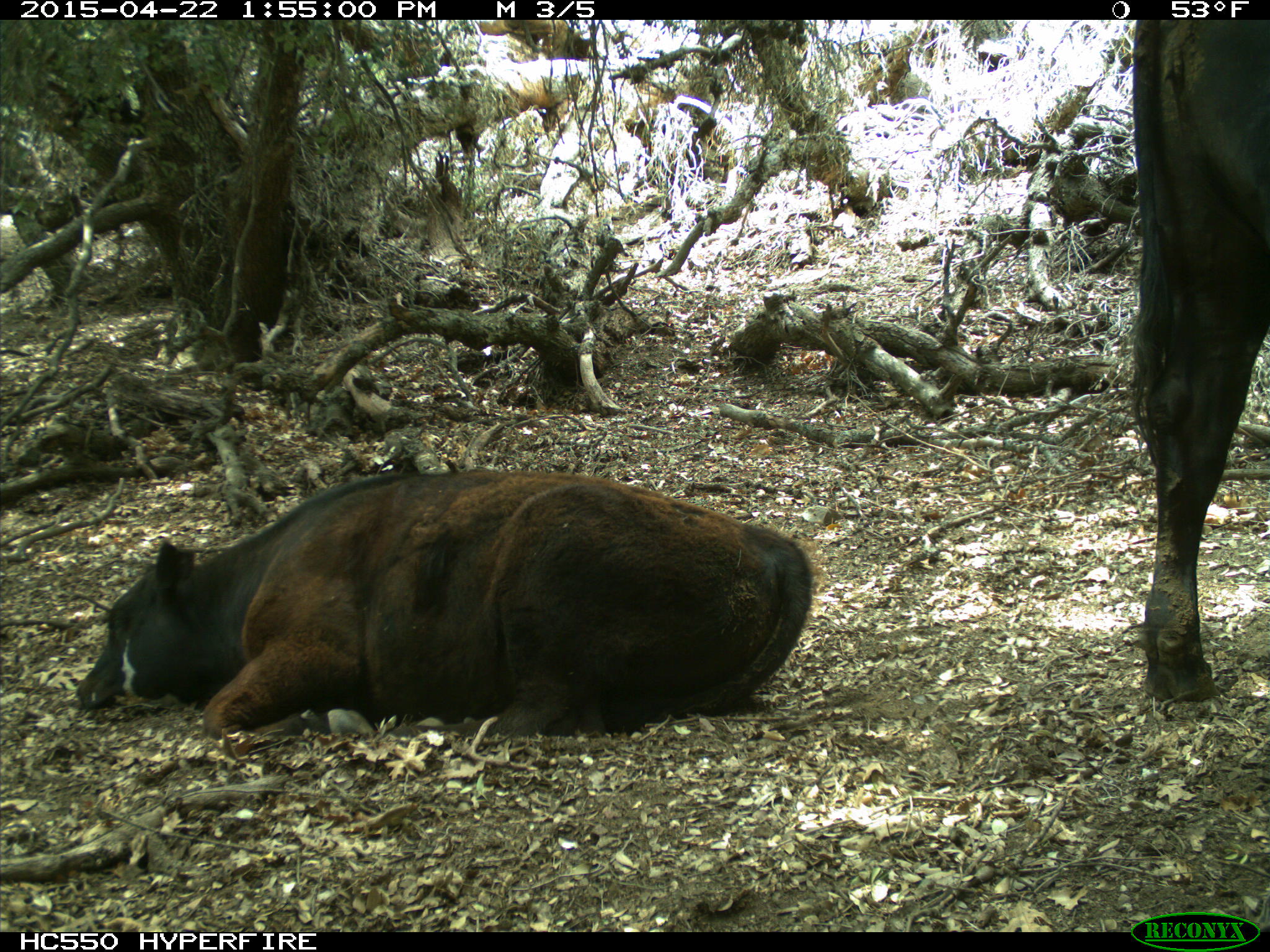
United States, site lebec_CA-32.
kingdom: Animalia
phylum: Chordata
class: Mammalia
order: Artiodactyla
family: Bovidae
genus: Bos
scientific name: Bos taurus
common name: domestic cow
Bos taurus (domestic cow).